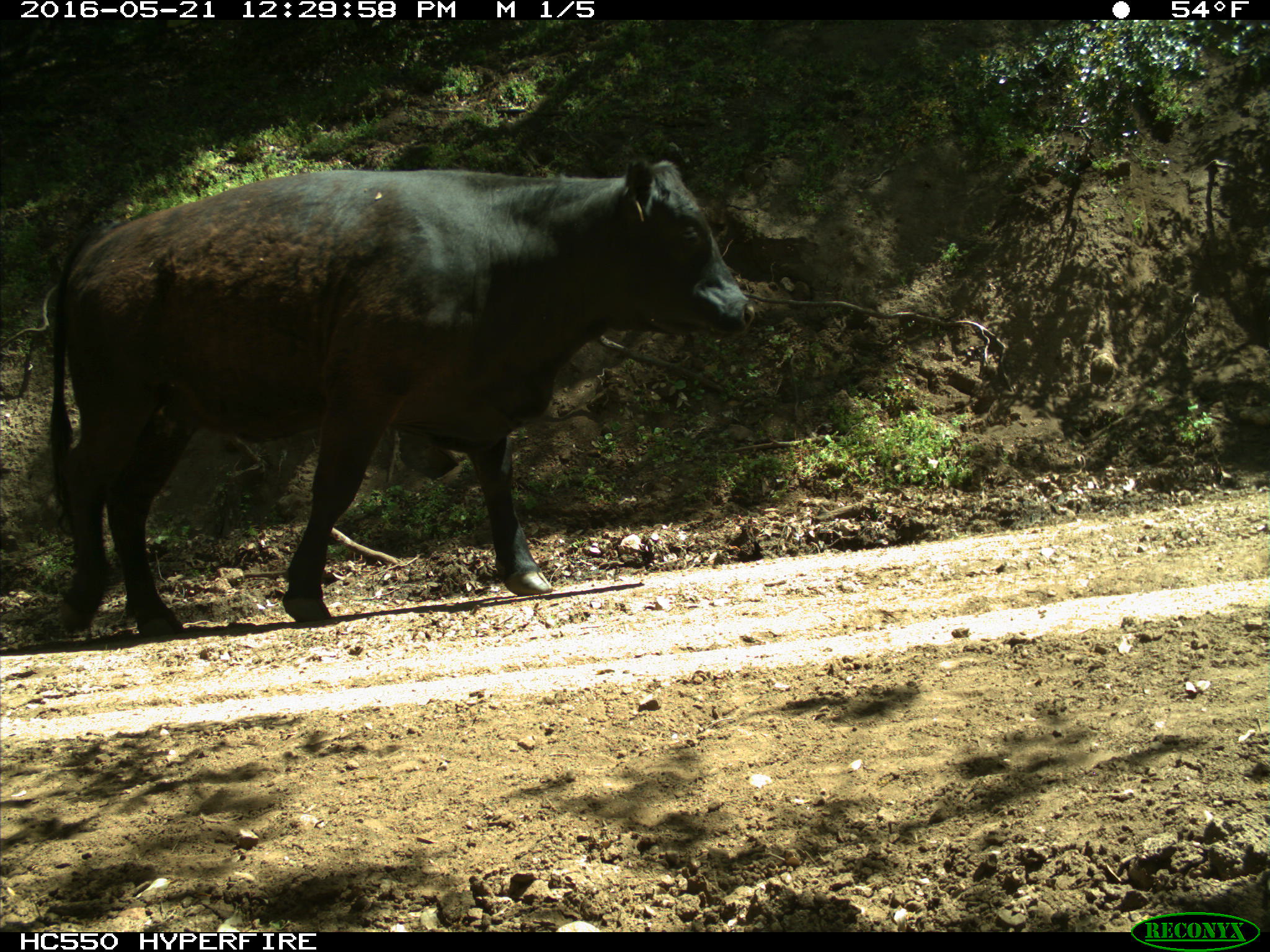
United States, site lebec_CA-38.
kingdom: Animalia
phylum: Chordata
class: Mammalia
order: Artiodactyla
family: Bovidae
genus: Bos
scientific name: Bos taurus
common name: domestic cow